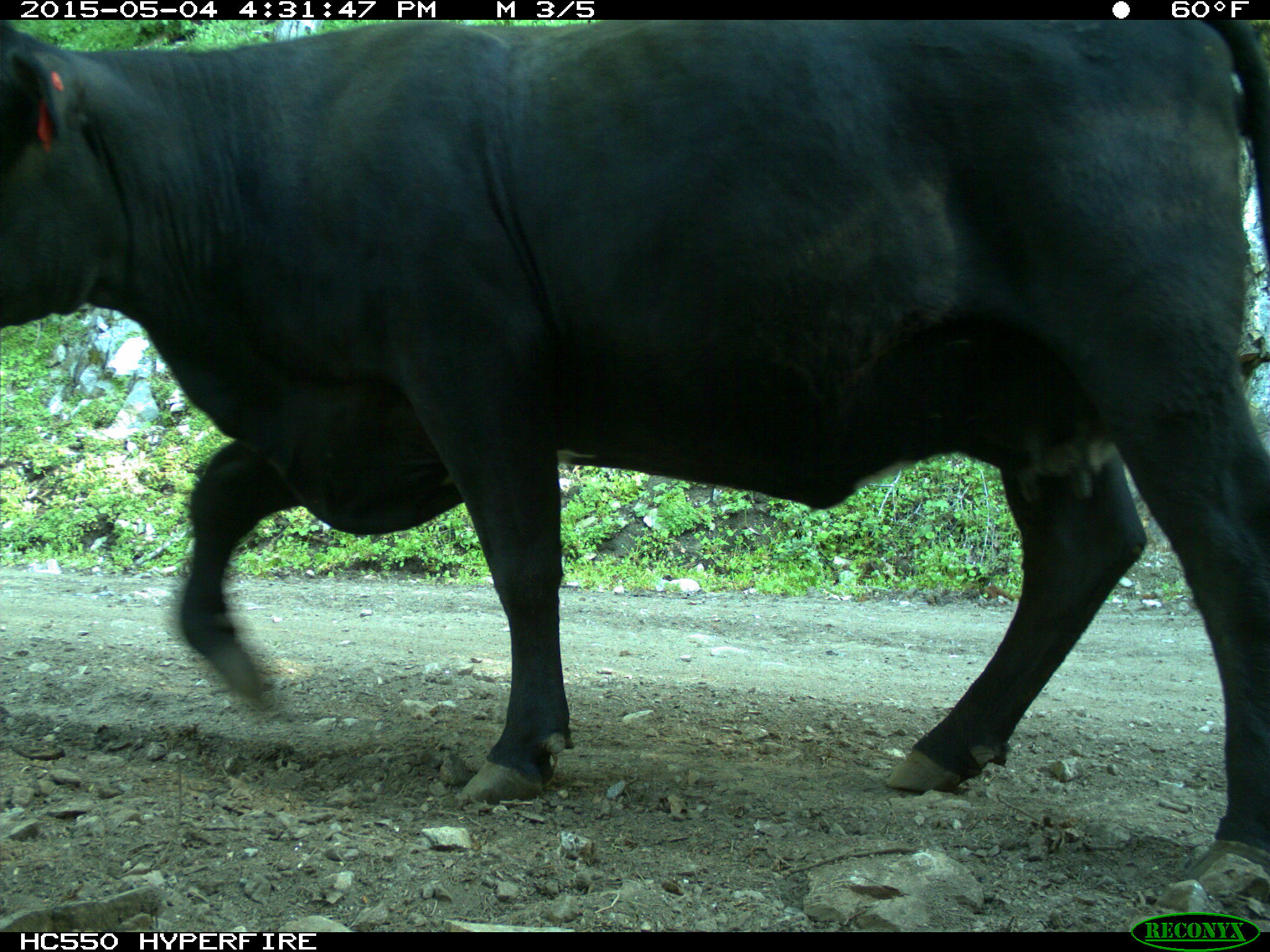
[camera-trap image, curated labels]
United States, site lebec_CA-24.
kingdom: Animalia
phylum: Chordata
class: Mammalia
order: Artiodactyla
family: Bovidae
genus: Bos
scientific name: Bos taurus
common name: domestic cow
Bos taurus (domestic cow).